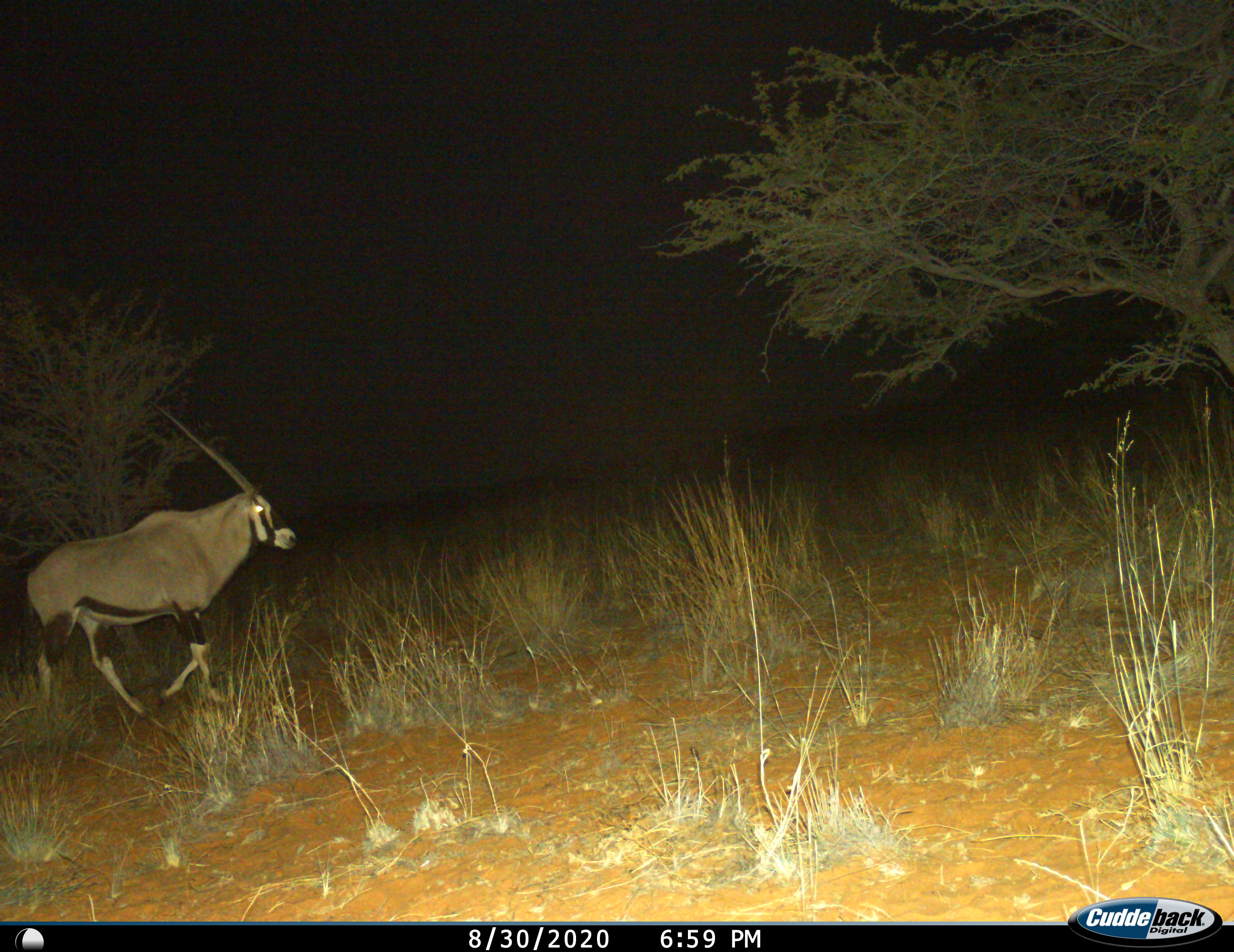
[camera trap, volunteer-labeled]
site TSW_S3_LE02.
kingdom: Animalia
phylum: Chordata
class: Mammalia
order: Artiodactyla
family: Bovidae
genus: Oryx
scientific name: Oryx gazella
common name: gemsbok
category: oryx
Oryx (gemsbok) (Oryx gazella), count 1. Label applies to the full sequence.